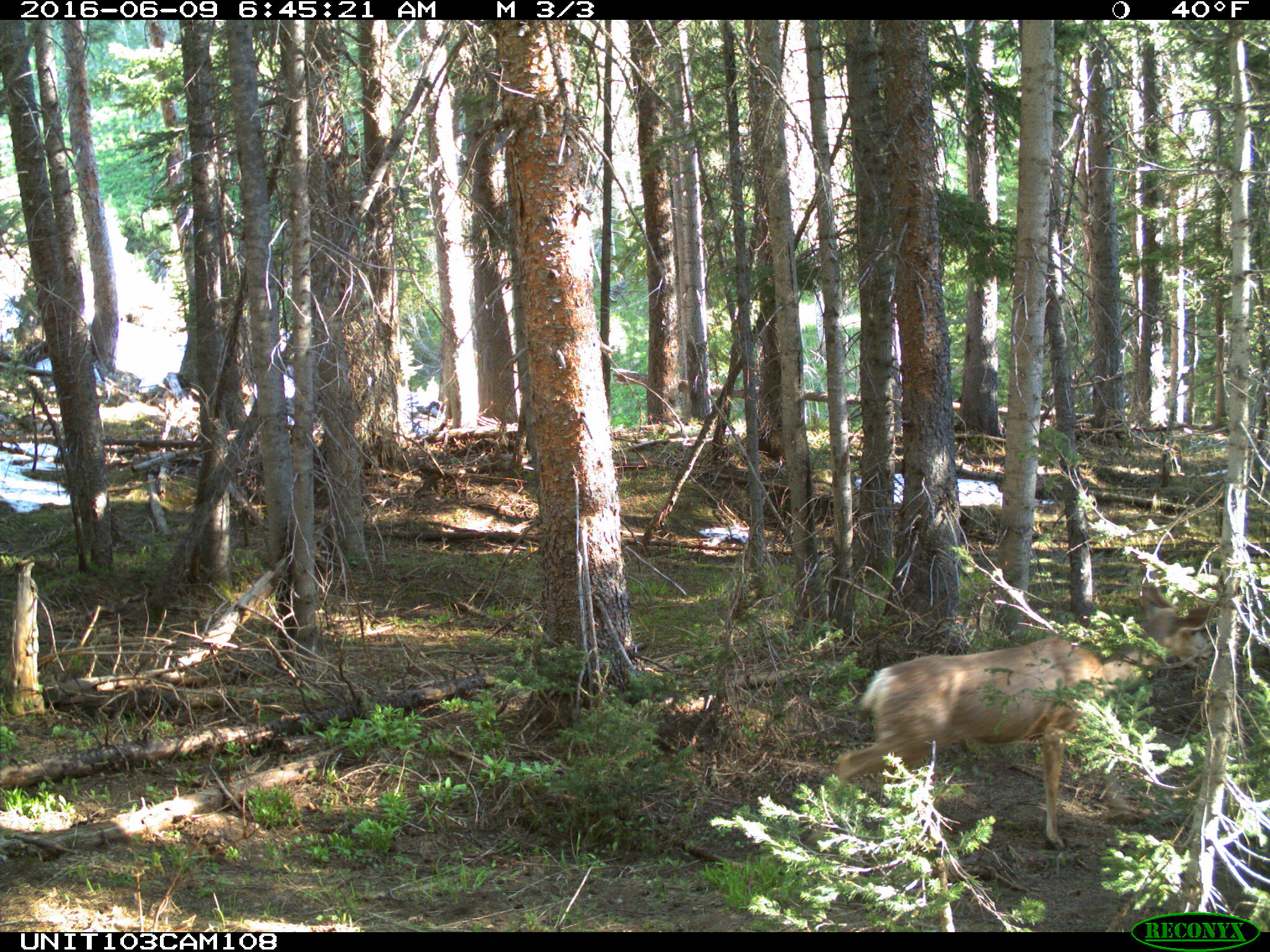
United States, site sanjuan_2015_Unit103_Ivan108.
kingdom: Animalia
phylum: Chordata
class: Mammalia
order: Artiodactyla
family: Cervidae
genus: Odocoileus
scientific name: Odocoileus hemionus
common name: mule deer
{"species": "Odocoileus hemionus (mule deer)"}